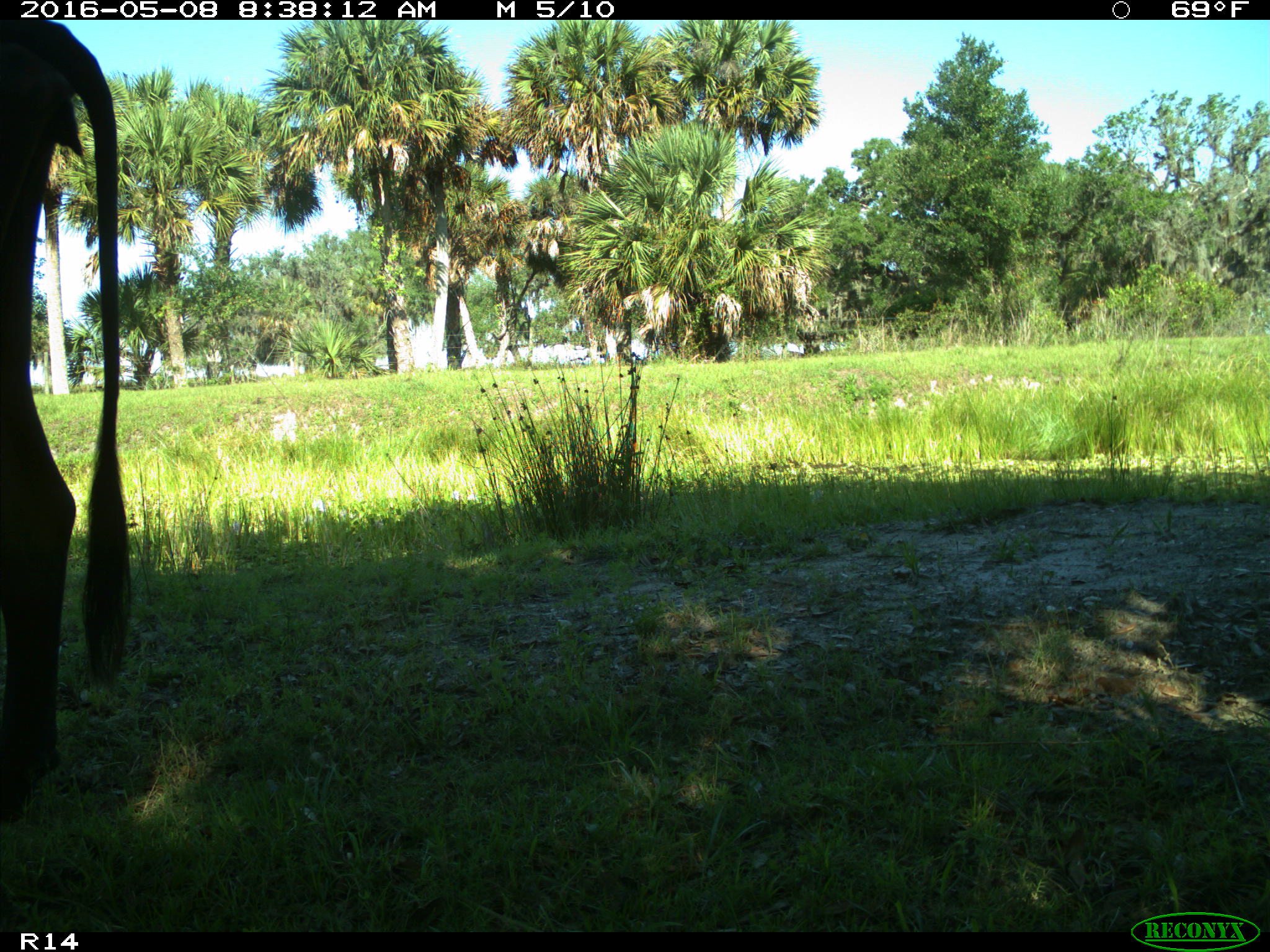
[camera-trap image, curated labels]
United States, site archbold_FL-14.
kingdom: Animalia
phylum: Chordata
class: Mammalia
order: Artiodactyla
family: Bovidae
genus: Bos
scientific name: Bos taurus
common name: domestic cow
Bos taurus (domestic cow).